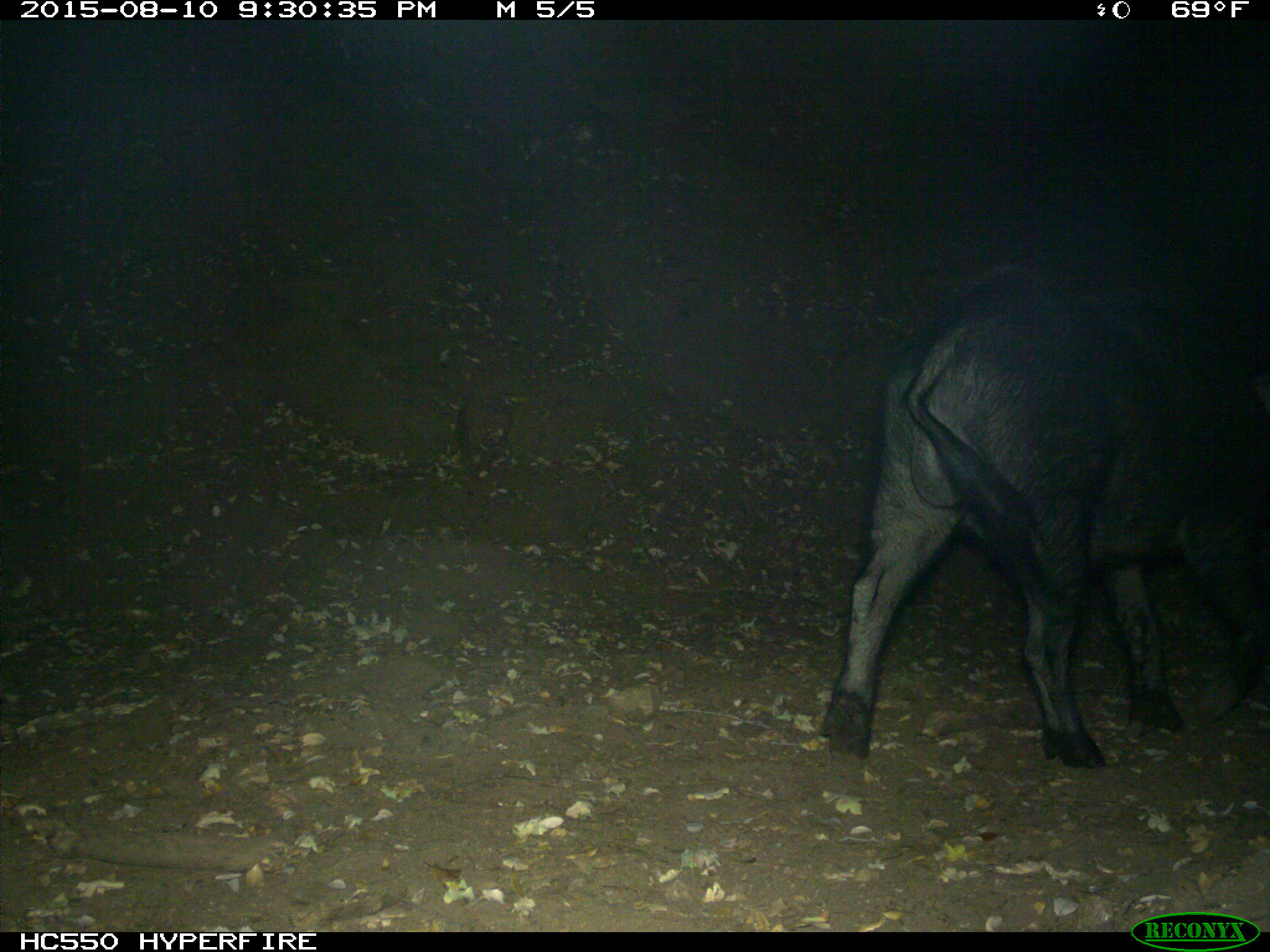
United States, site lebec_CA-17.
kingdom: Animalia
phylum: Chordata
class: Mammalia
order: Artiodactyla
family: Suidae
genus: Sus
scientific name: Sus scrofa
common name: wild boar